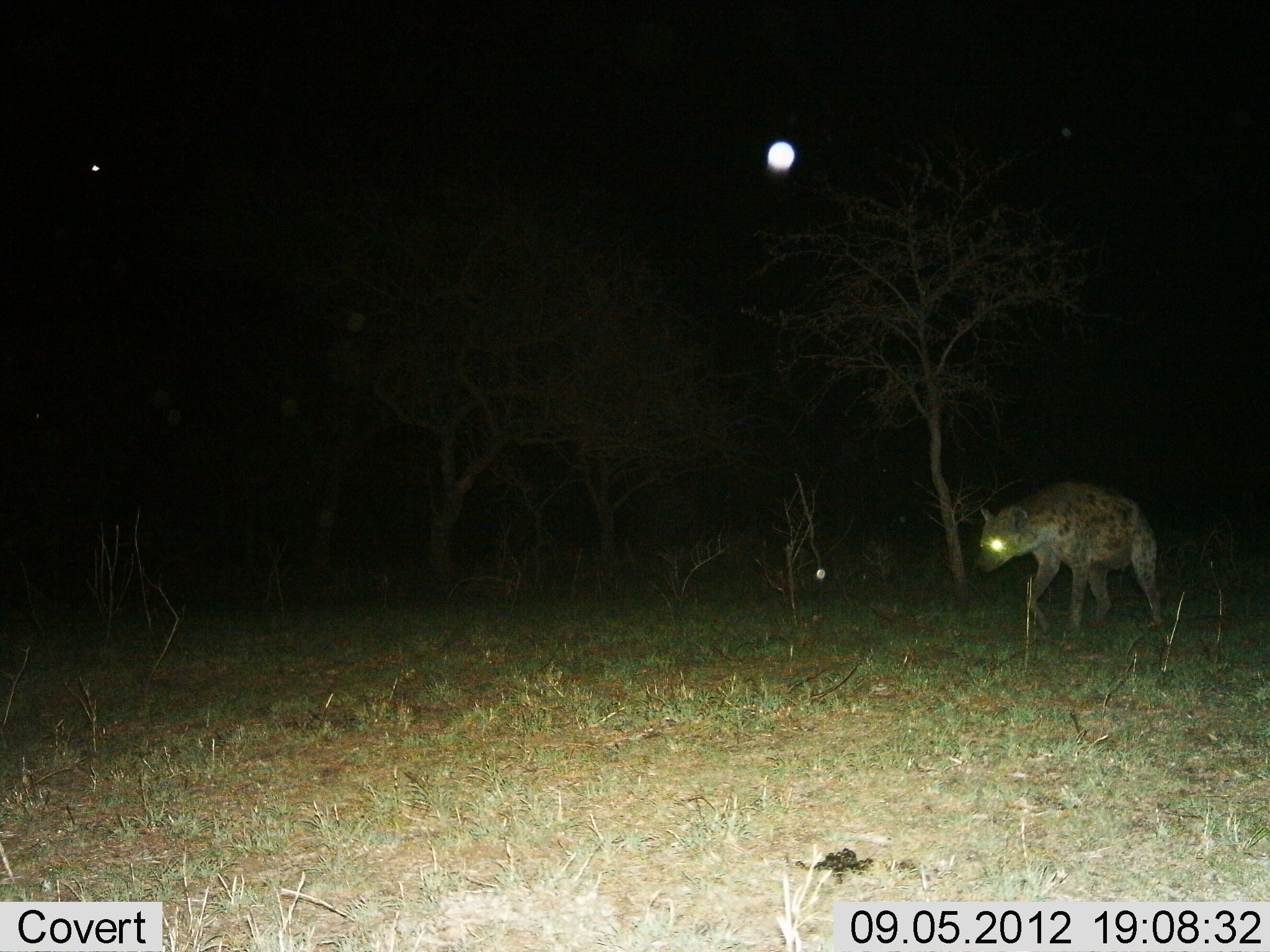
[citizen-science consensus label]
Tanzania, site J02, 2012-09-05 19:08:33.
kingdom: Animalia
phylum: Chordata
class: Mammalia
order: Carnivora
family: Hyaenidae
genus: Crocuta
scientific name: Crocuta crocuta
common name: spotted hyena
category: hyenaspotted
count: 1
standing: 0%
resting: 0%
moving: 100%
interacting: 0%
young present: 0%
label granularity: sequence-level